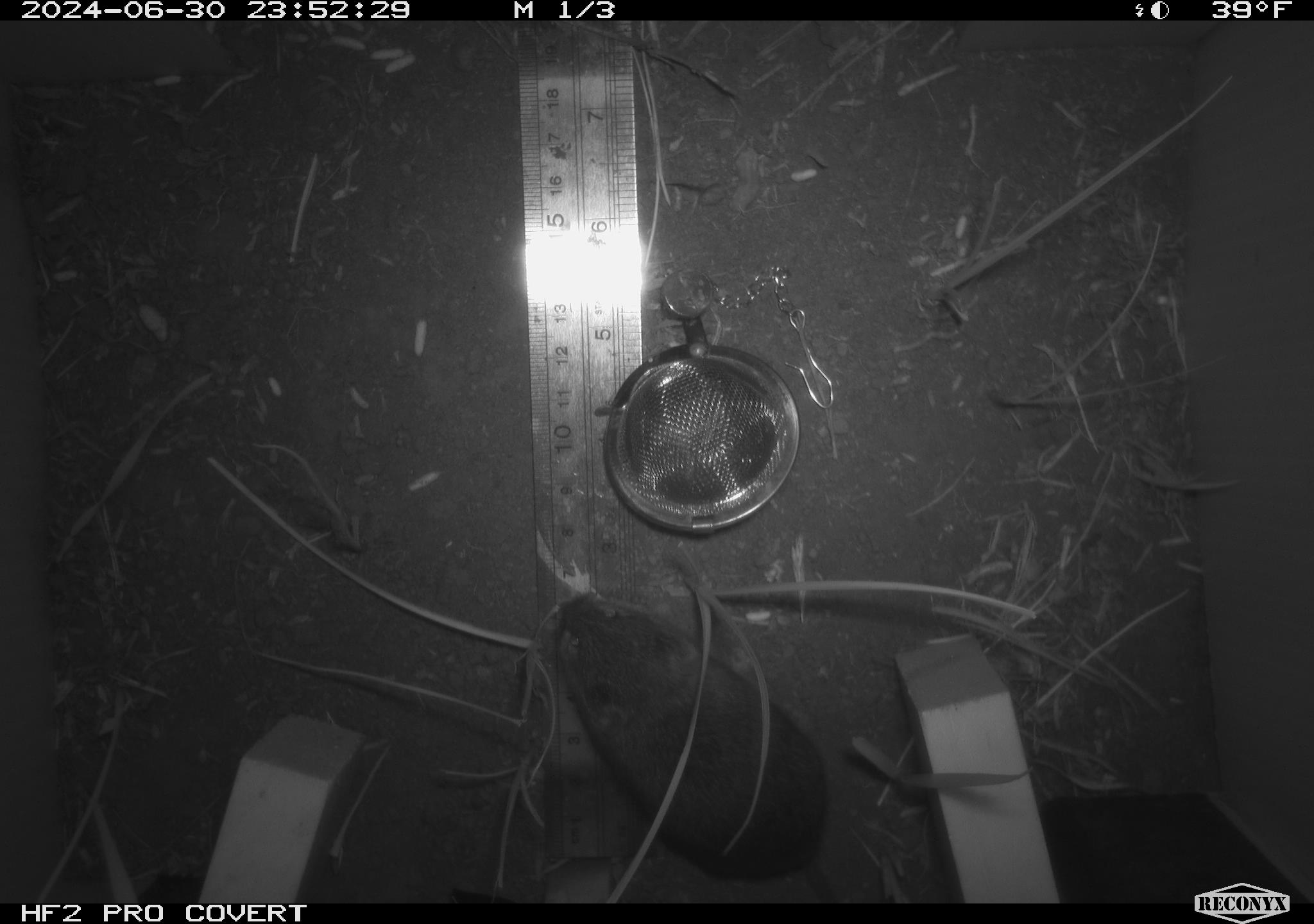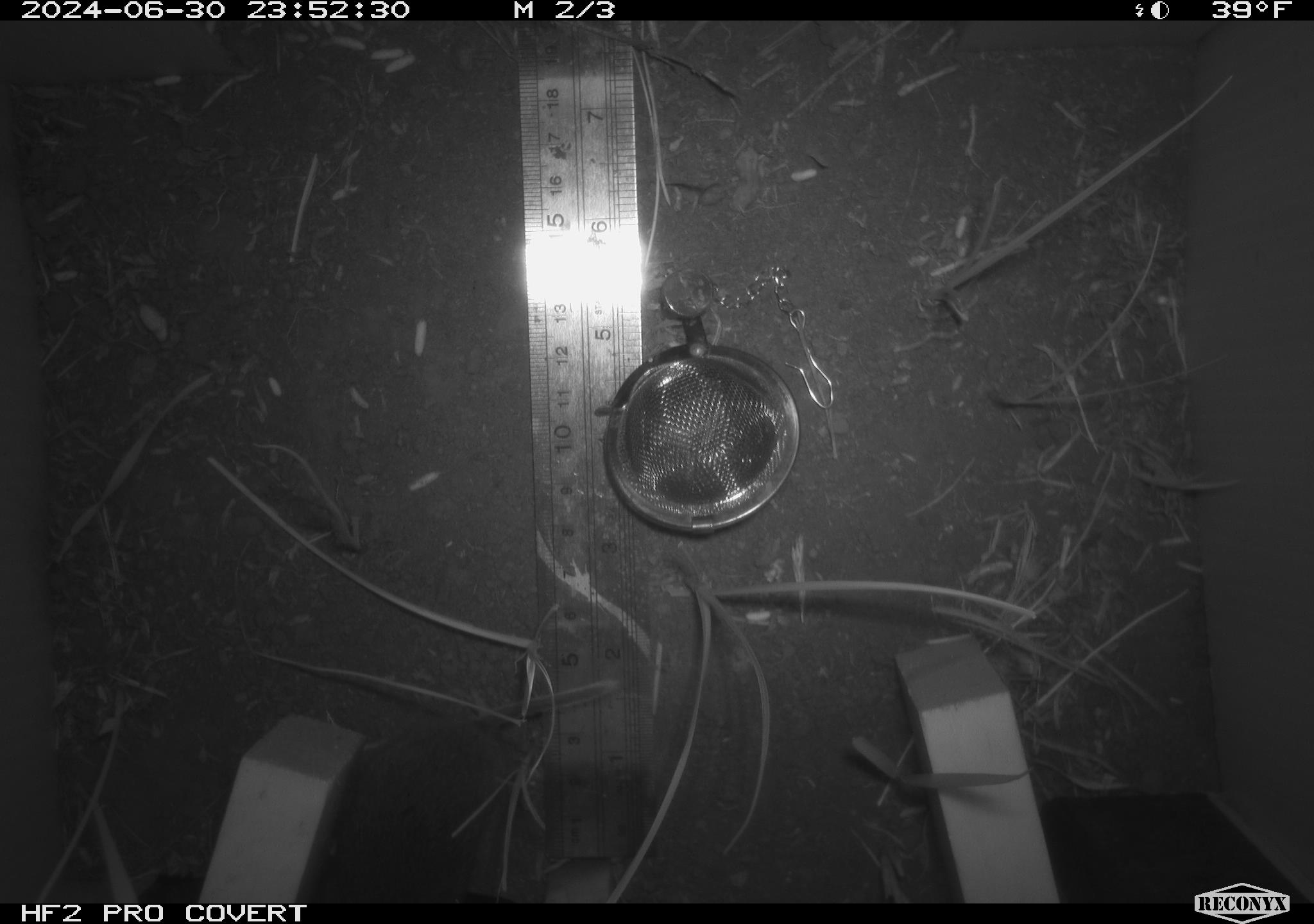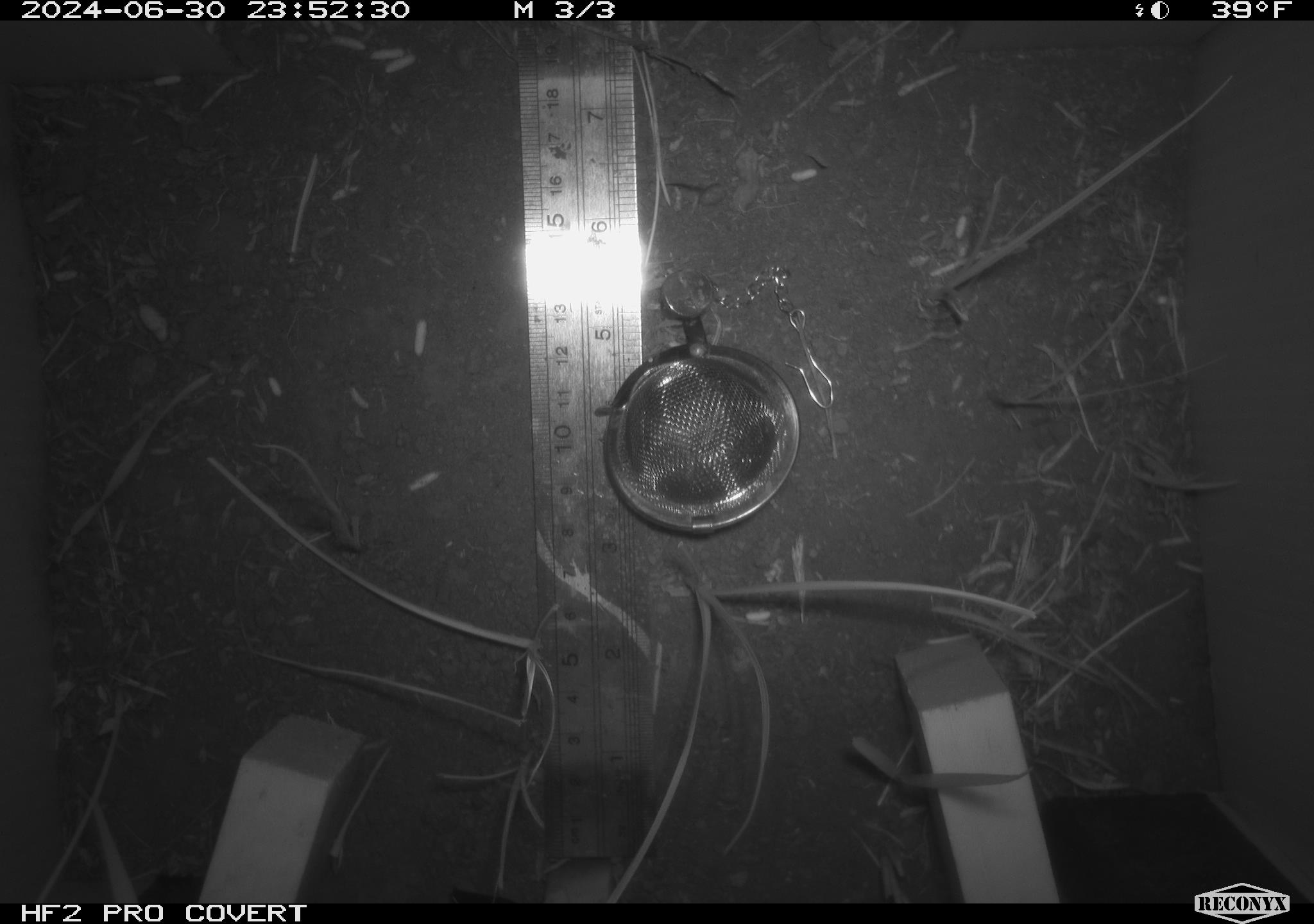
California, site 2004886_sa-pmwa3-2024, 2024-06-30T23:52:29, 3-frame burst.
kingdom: Animalia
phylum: Chordata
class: Mammalia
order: Rodentia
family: Cricetidae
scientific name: Arvicolinae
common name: voles, lemmings, and muskrats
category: arvicolinae subfamily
Arvicolinae subfamily (voles, lemmings, and muskrats) (Arvicolinae).